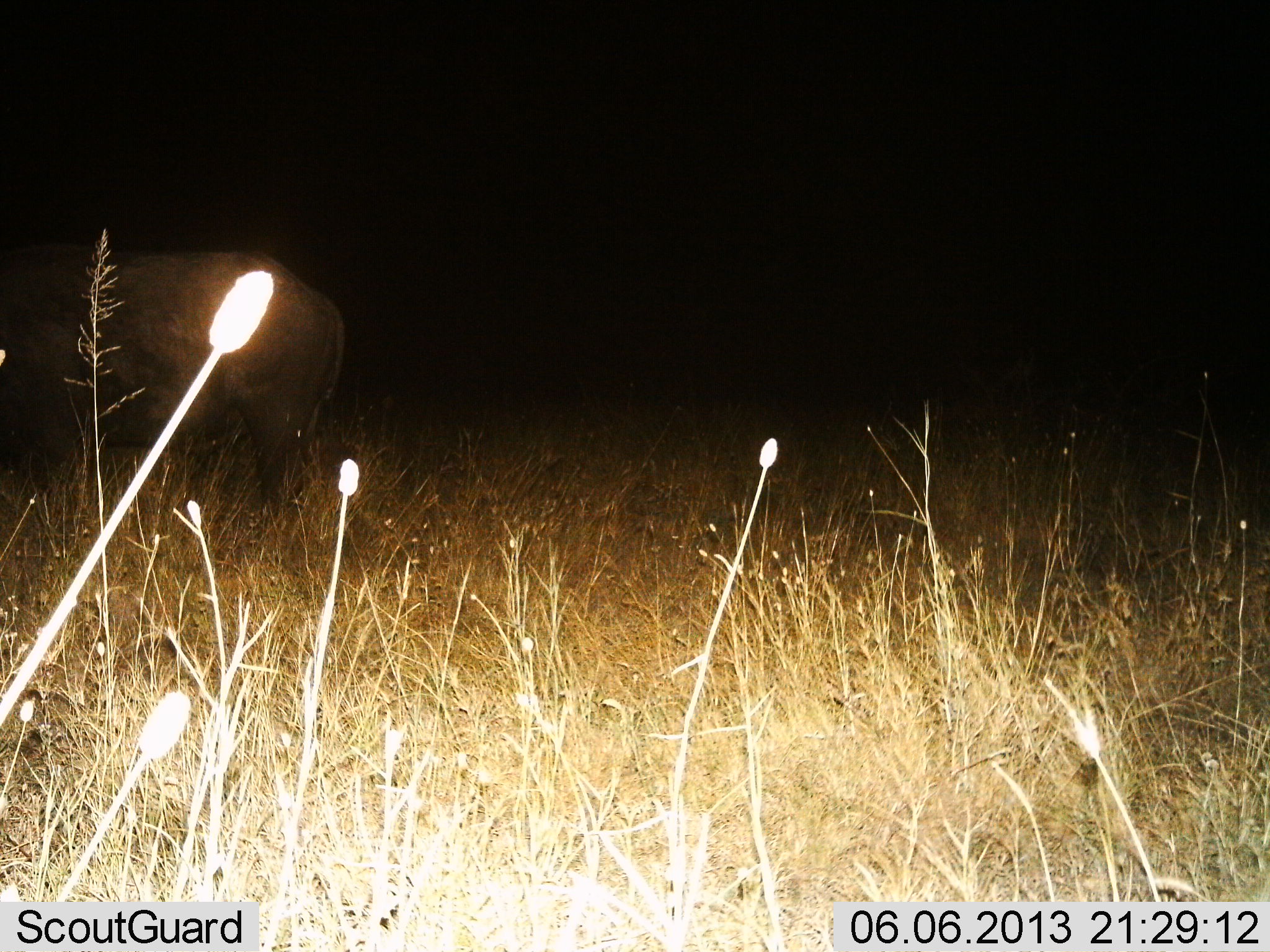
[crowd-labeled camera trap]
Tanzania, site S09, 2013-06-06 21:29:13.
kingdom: Animalia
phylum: Chordata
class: Mammalia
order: Artiodactyla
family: Bovidae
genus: Syncerus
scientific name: Syncerus caffer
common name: cape buffalo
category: buffalo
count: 1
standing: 88%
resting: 0%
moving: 12%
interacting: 0%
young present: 0%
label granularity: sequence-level